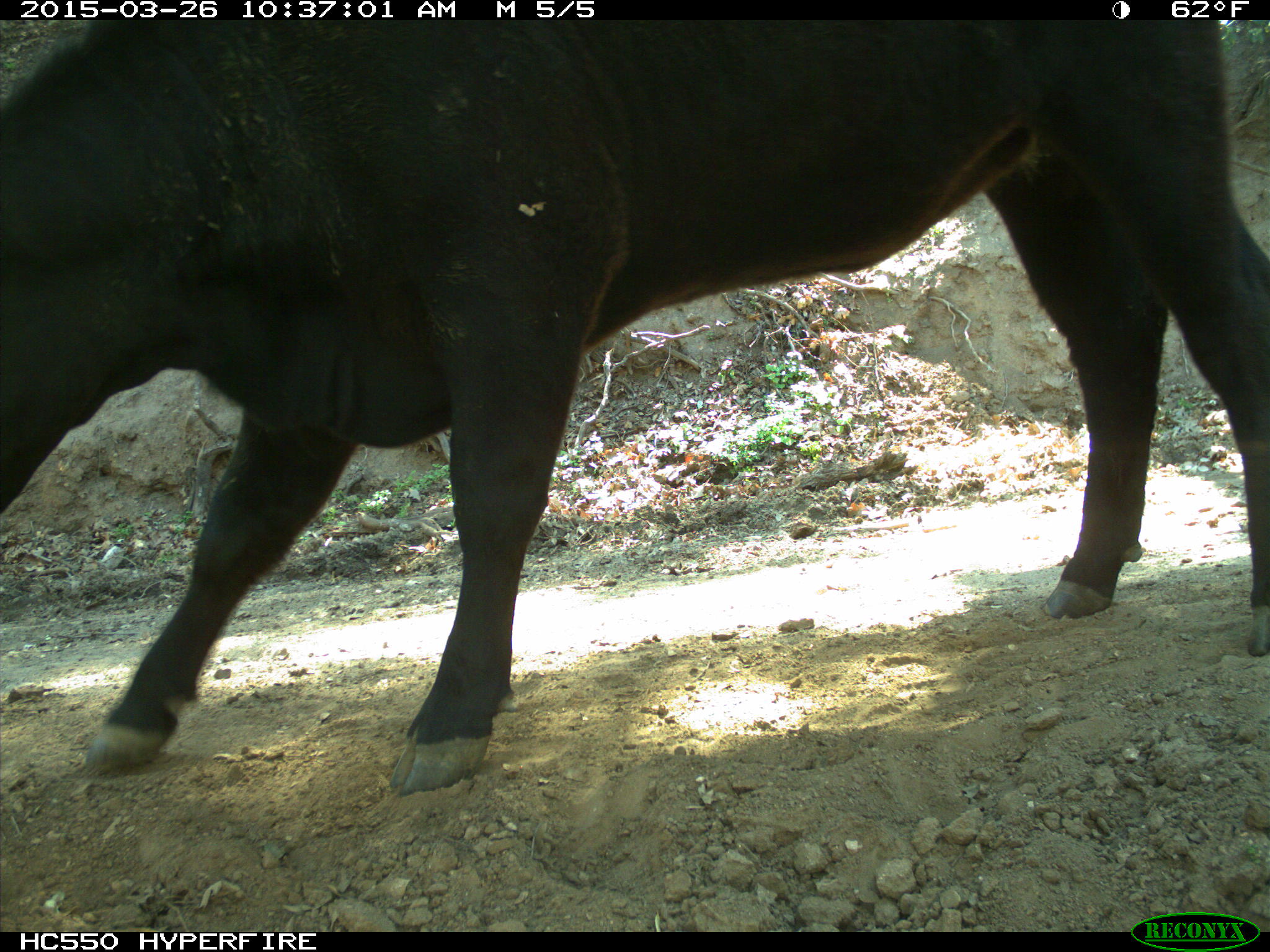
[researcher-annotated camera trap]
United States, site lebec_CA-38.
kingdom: Animalia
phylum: Chordata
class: Mammalia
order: Artiodactyla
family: Bovidae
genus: Bos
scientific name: Bos taurus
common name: domestic cow